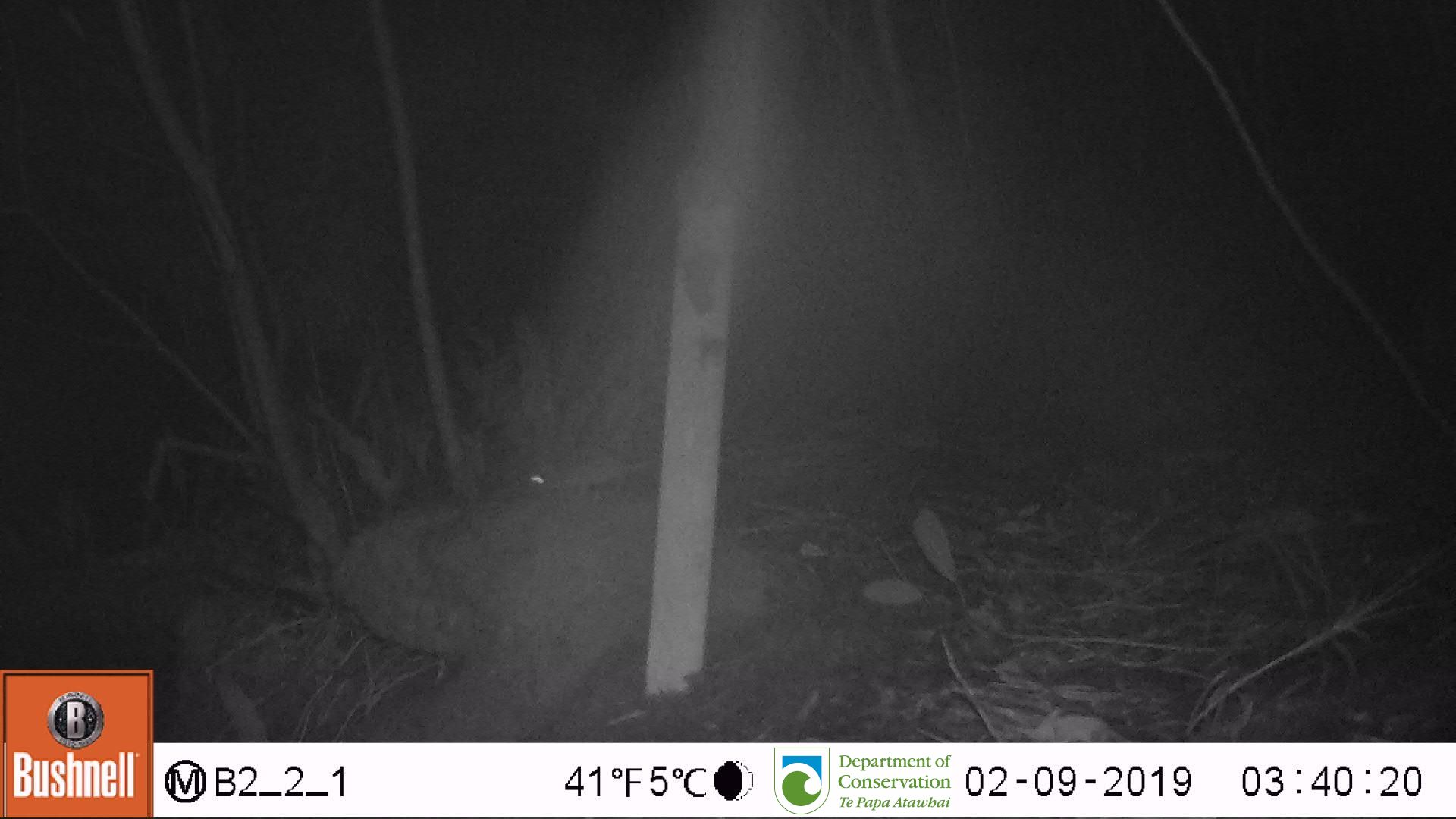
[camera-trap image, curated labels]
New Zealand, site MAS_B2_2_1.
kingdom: Animalia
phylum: Chordata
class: Mammalia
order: Rodentia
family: Muridae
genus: Mus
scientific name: Mus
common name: mouse